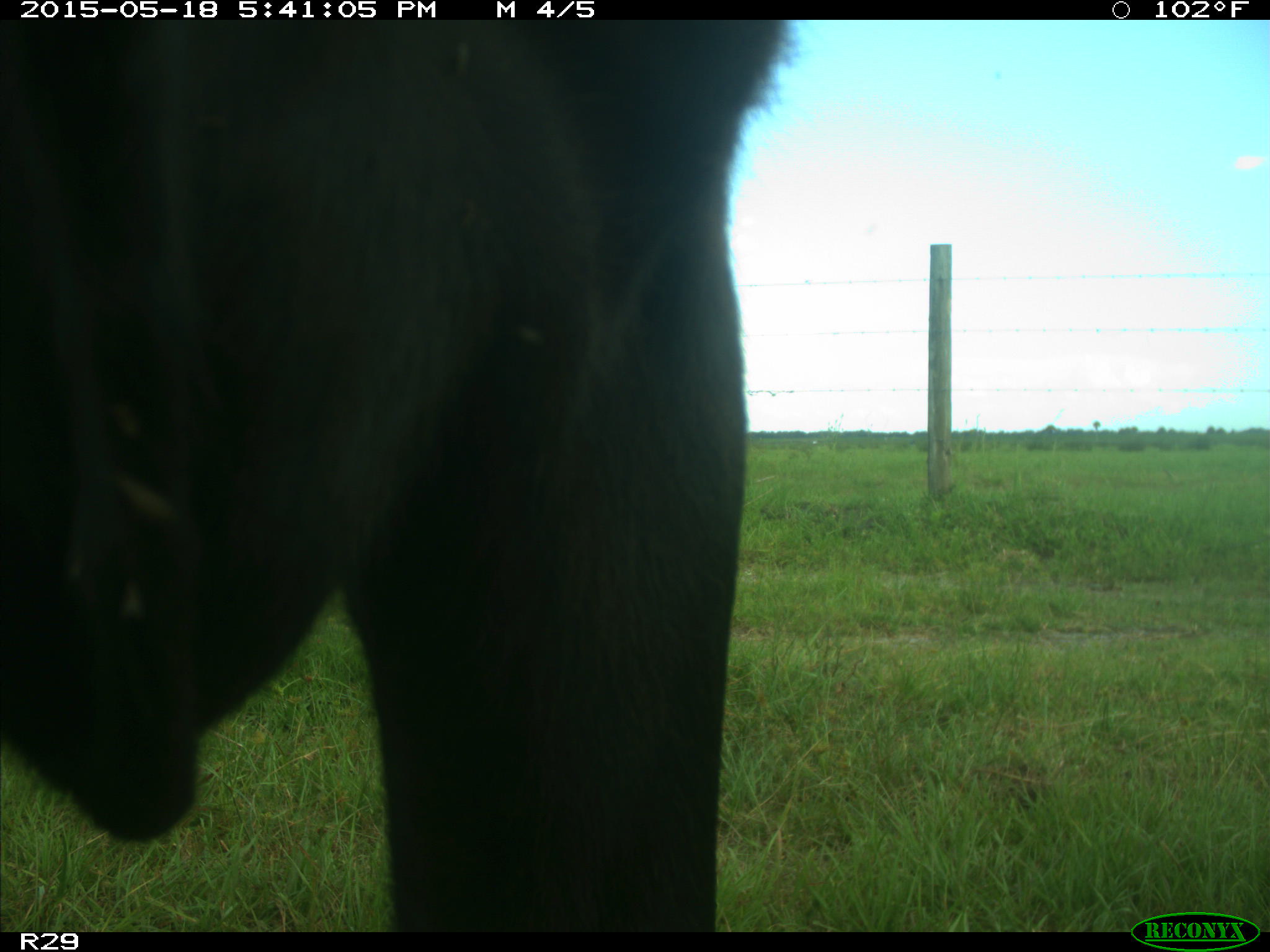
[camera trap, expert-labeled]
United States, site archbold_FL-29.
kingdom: Animalia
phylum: Chordata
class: Mammalia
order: Artiodactyla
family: Bovidae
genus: Bos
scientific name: Bos taurus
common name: domestic cow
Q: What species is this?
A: Bos taurus (domestic cow).